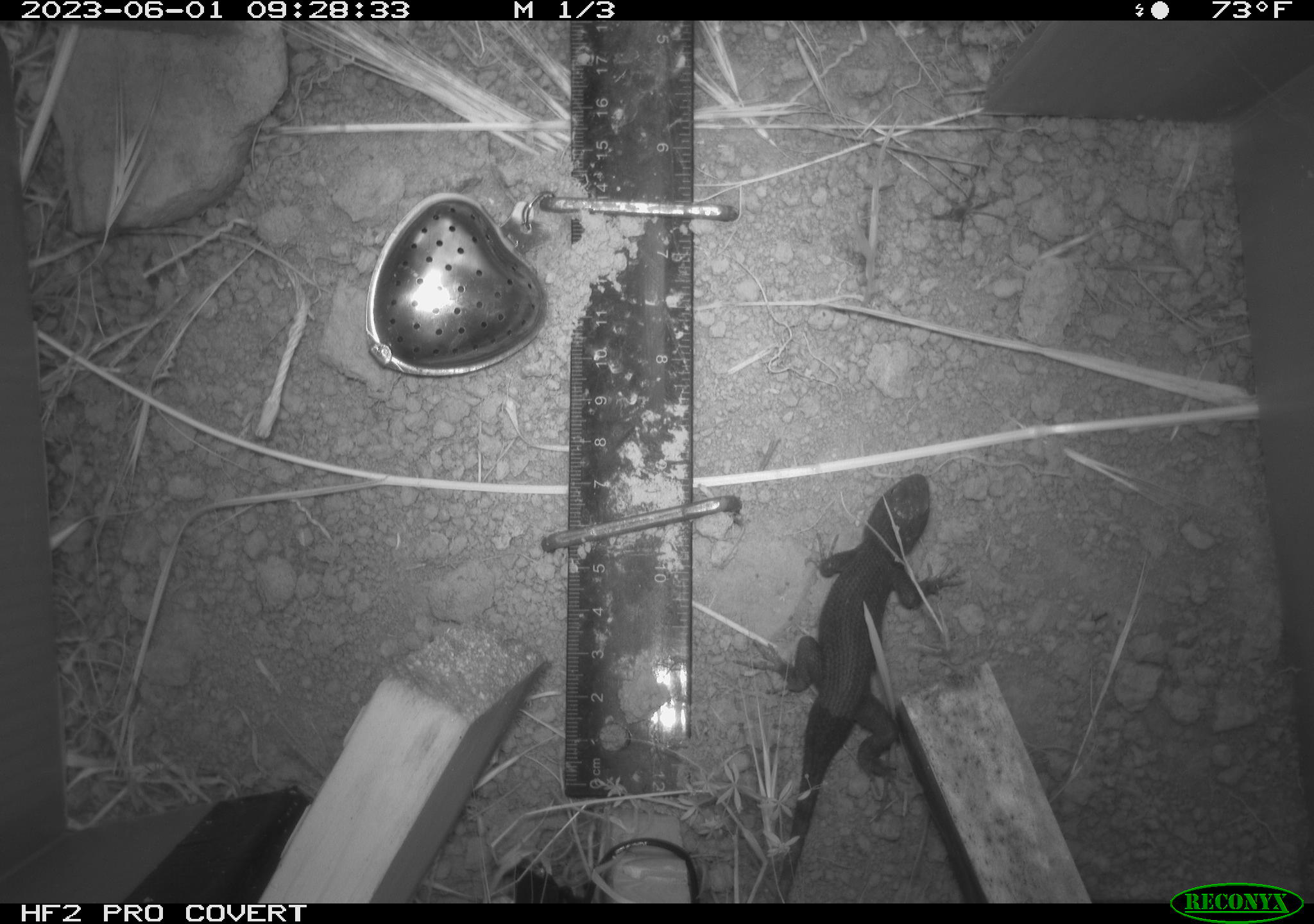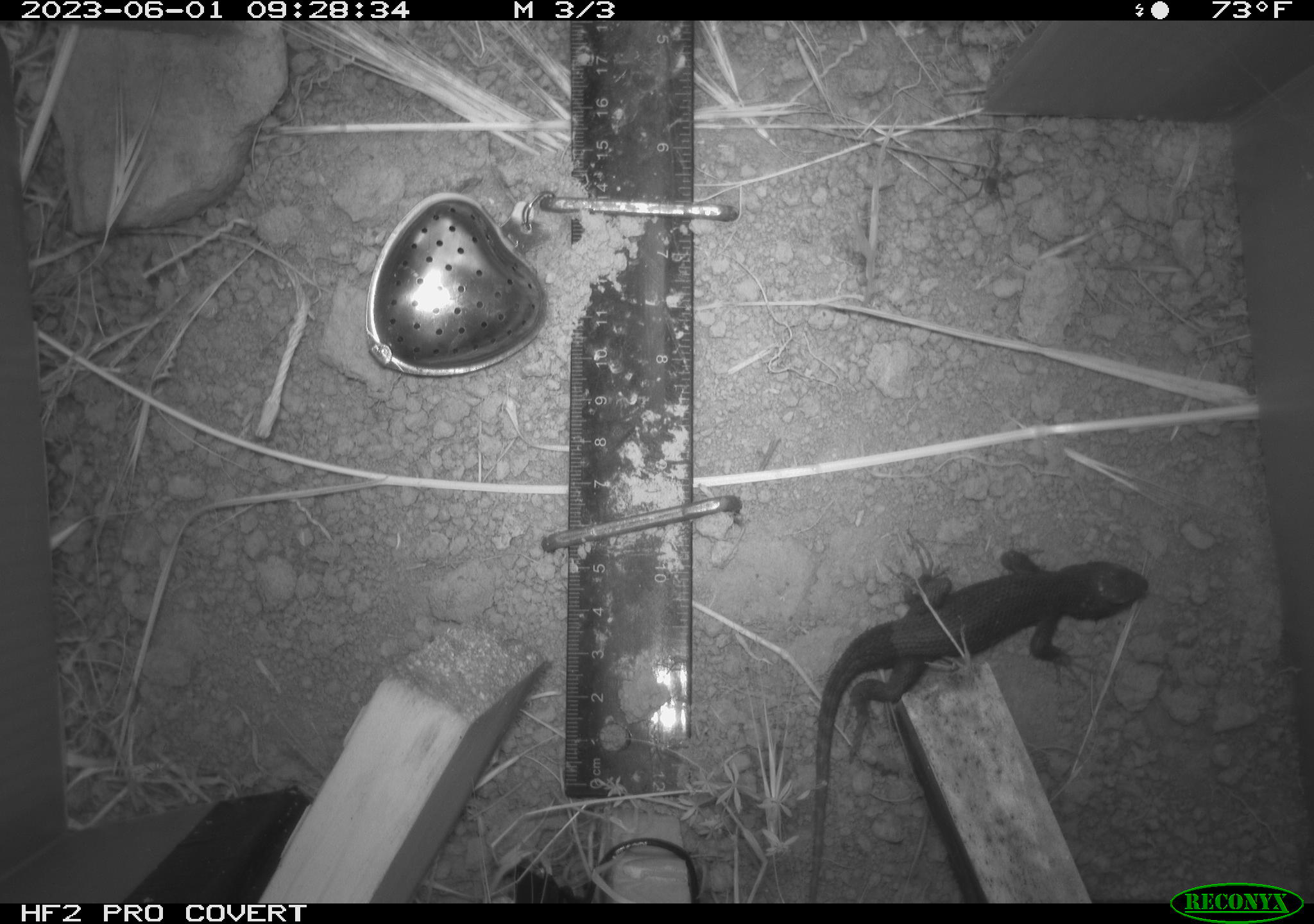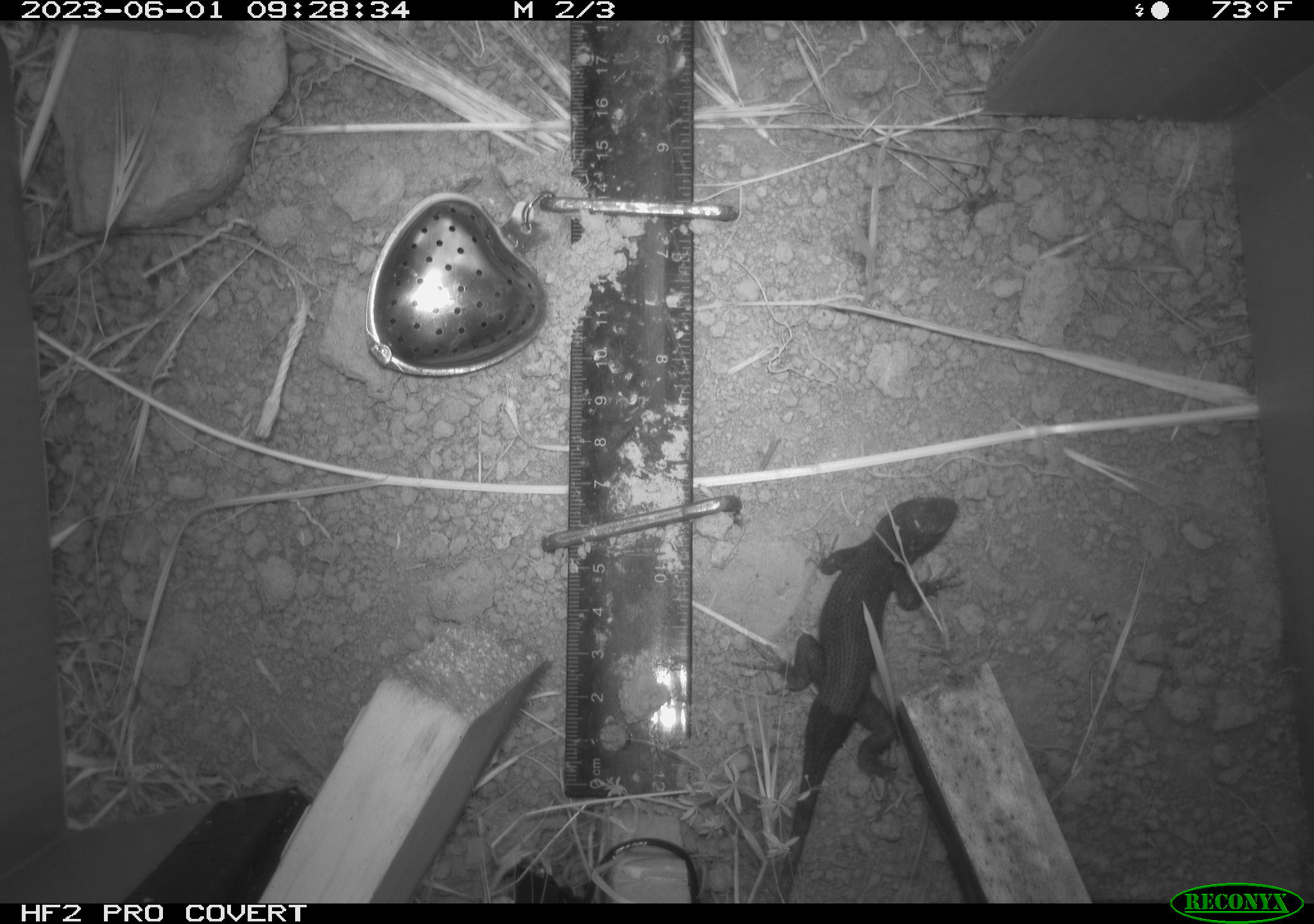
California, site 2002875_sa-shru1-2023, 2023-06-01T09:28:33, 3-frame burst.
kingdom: Animalia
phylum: Chordata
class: Reptilia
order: Squamata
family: Phrynosomatidae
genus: Sceloporus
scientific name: Sceloporus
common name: spiny lizards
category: sceloporus species